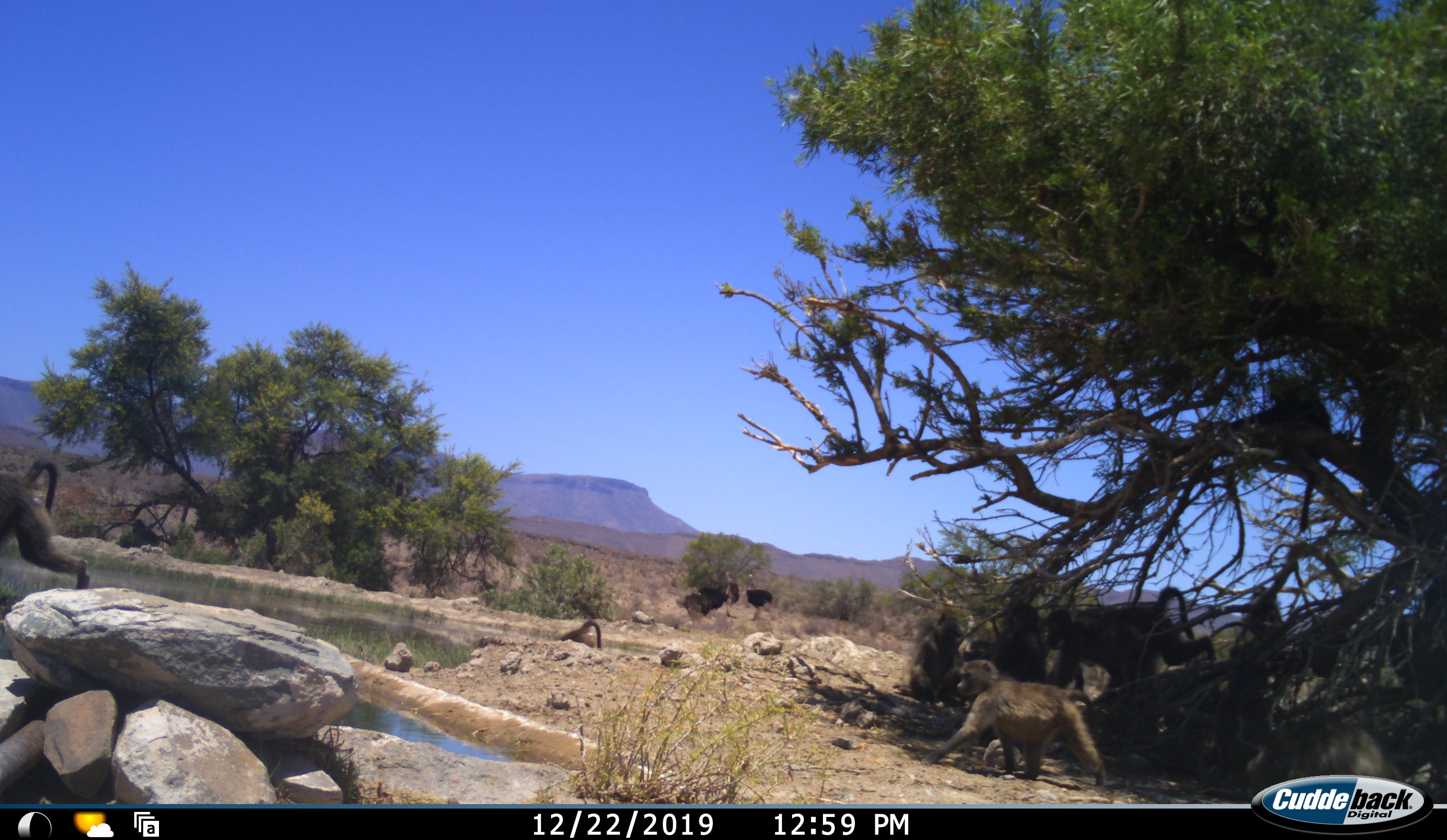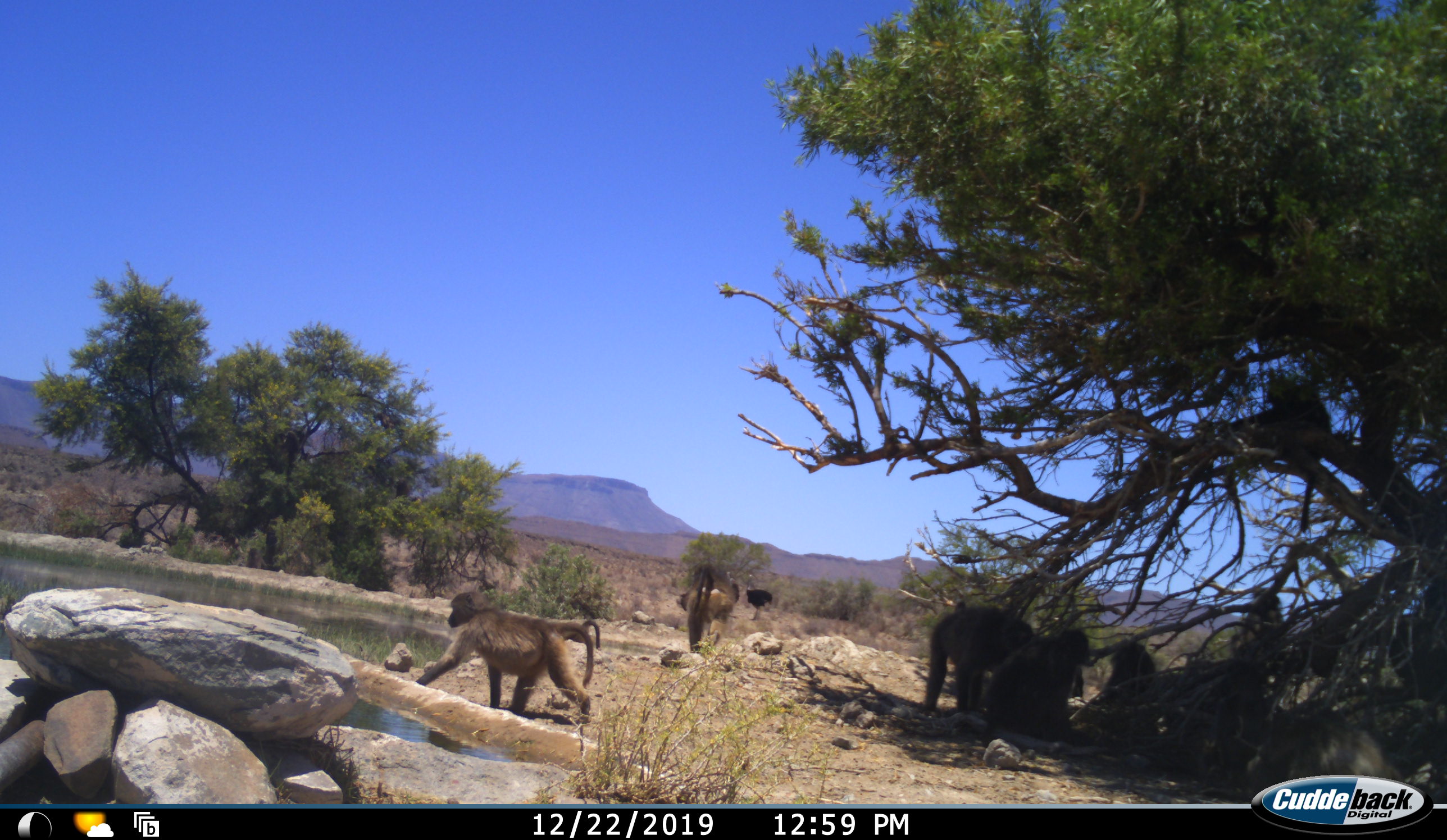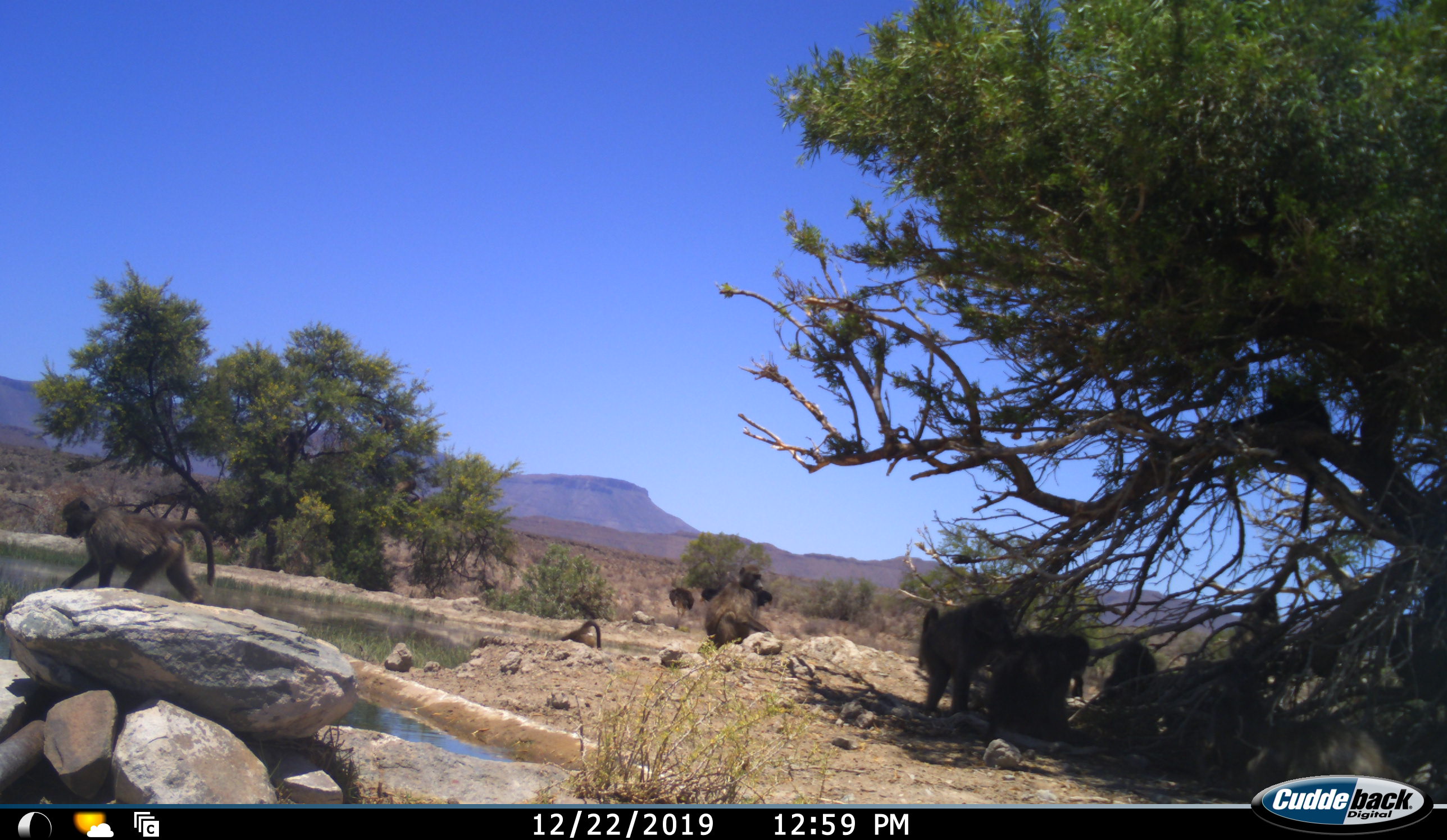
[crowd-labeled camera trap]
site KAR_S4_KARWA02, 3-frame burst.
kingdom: Animalia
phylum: Chordata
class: Mammalia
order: Primates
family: Cercopithecidae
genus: Papio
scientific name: Papio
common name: baboon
Baboon (Papio), count 10. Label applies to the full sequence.